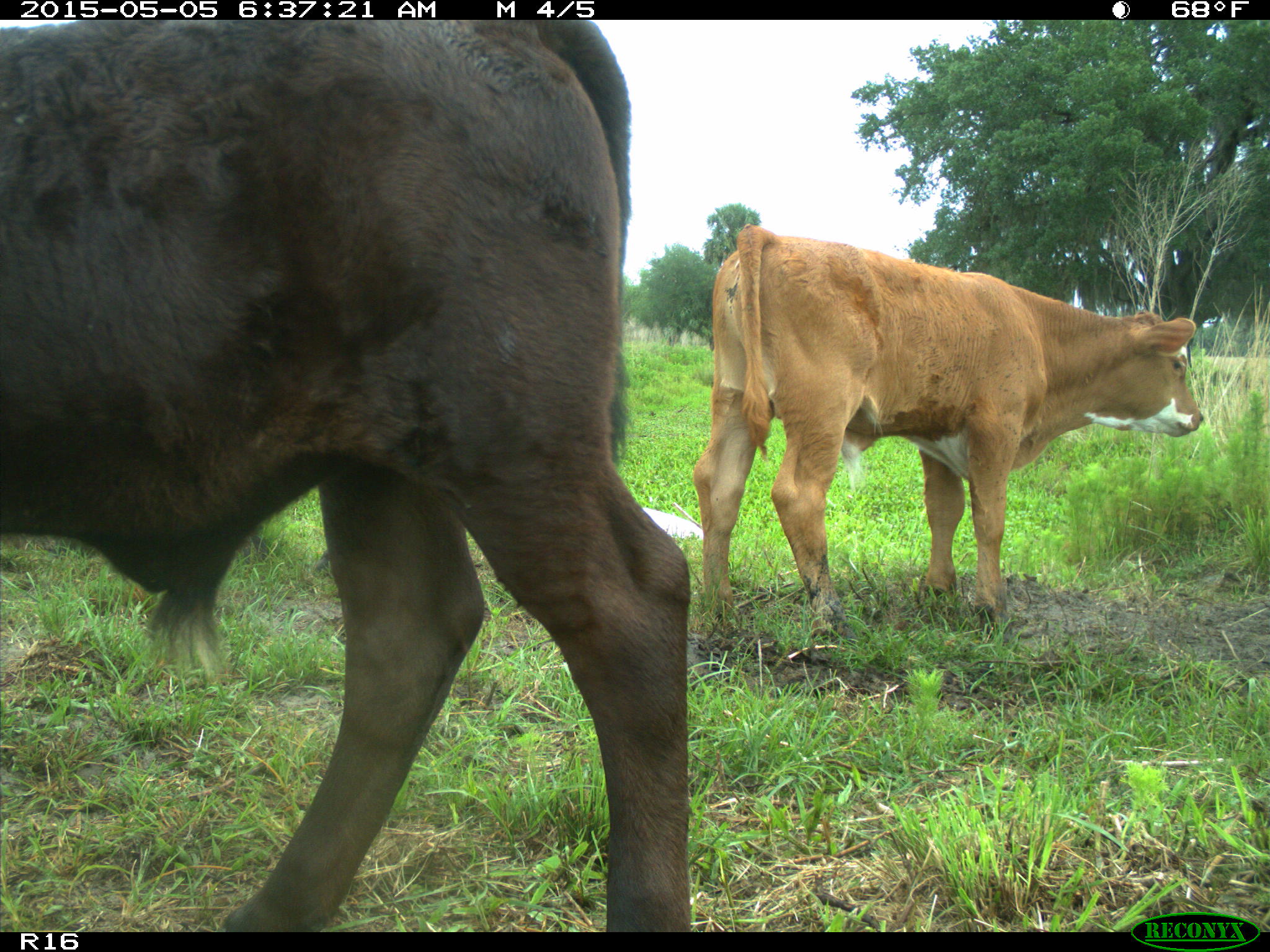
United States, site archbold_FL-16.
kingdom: Animalia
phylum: Chordata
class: Mammalia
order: Artiodactyla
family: Bovidae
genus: Bos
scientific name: Bos taurus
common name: domestic cow